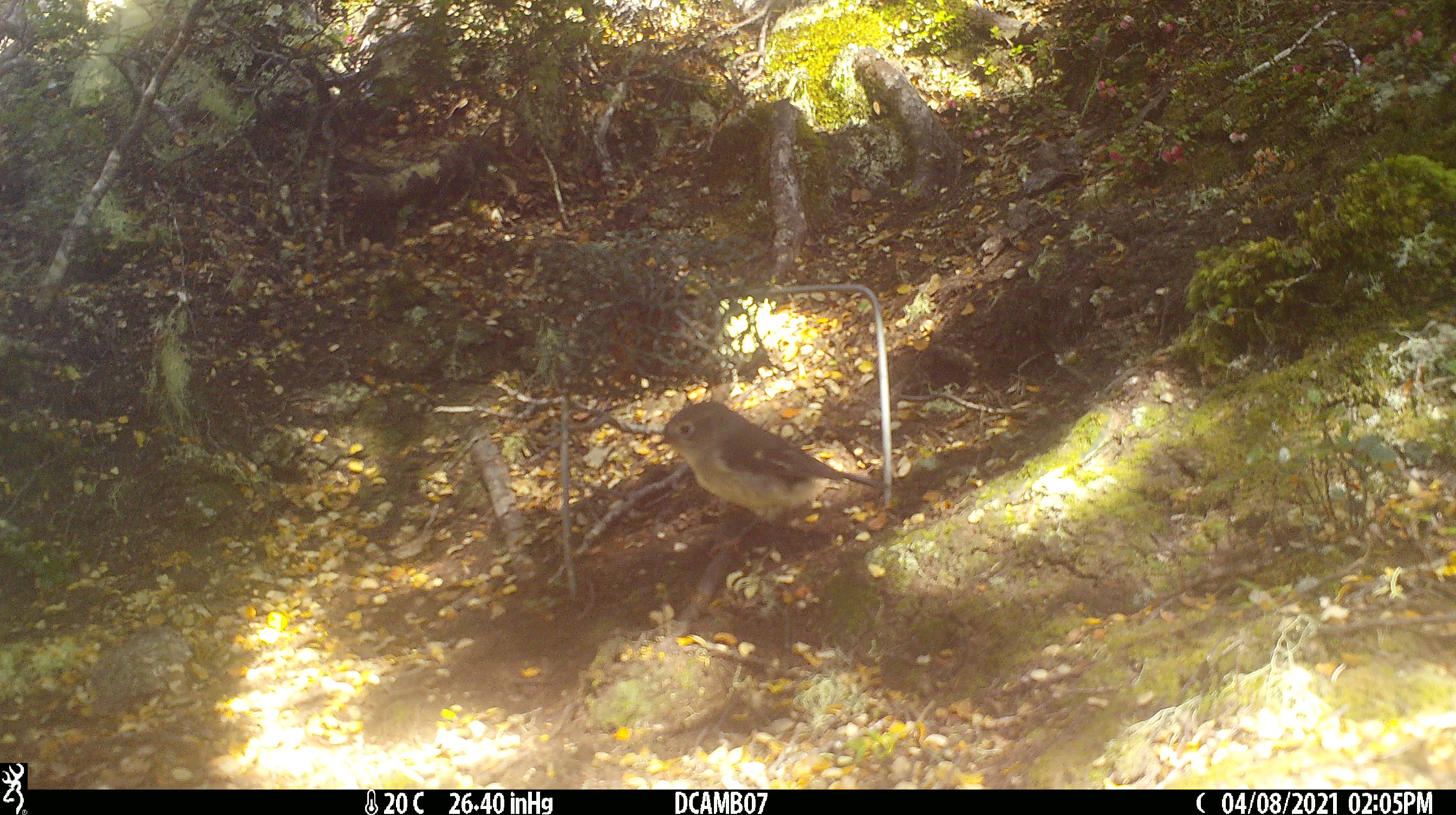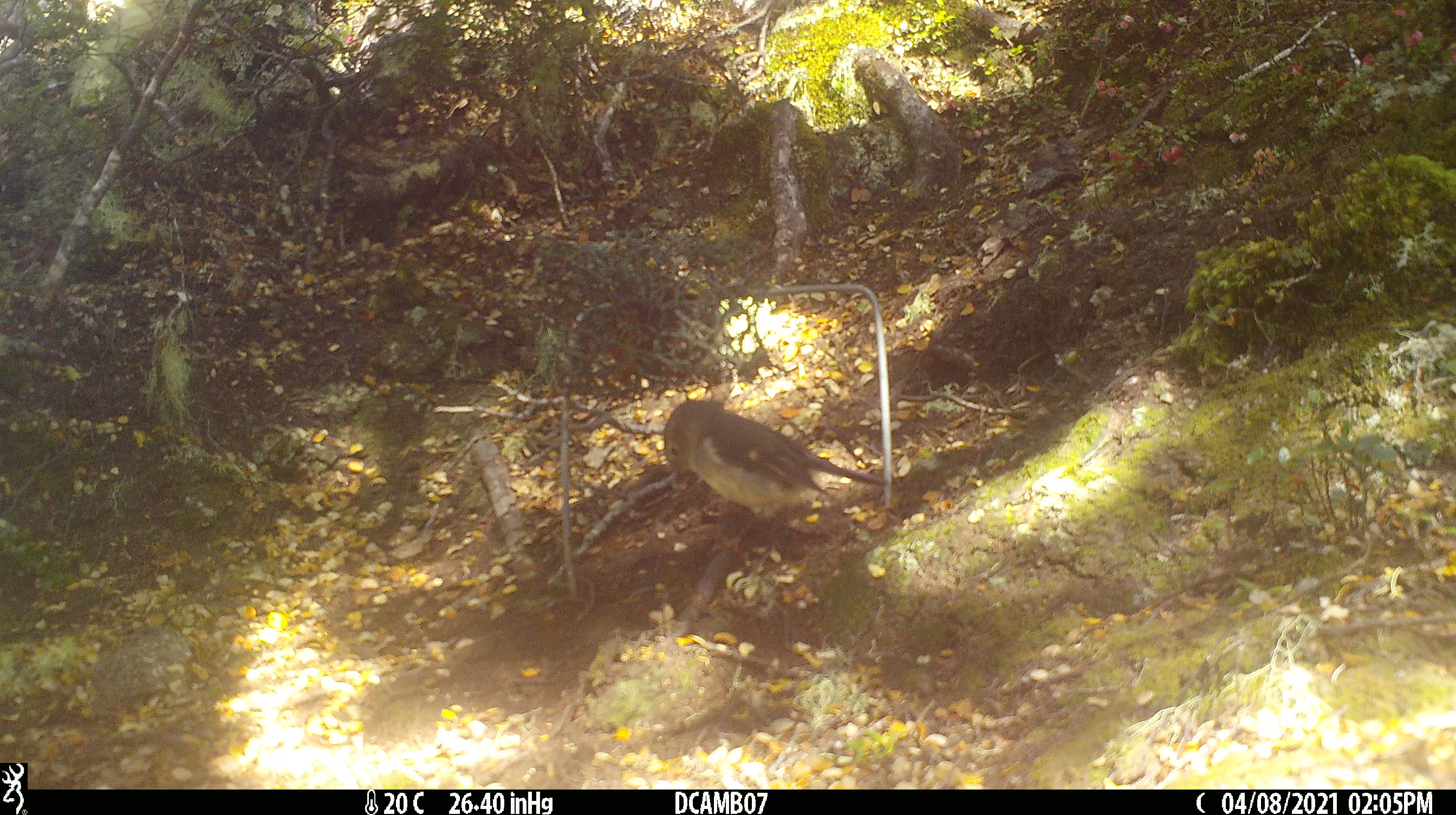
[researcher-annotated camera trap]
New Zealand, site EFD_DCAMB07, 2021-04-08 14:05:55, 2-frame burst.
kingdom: Animalia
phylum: Chordata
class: Aves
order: Passeriformes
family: Petroicidae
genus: Petroica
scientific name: Petroica macrocephala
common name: tomtit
Tomtit (Petroica macrocephala).